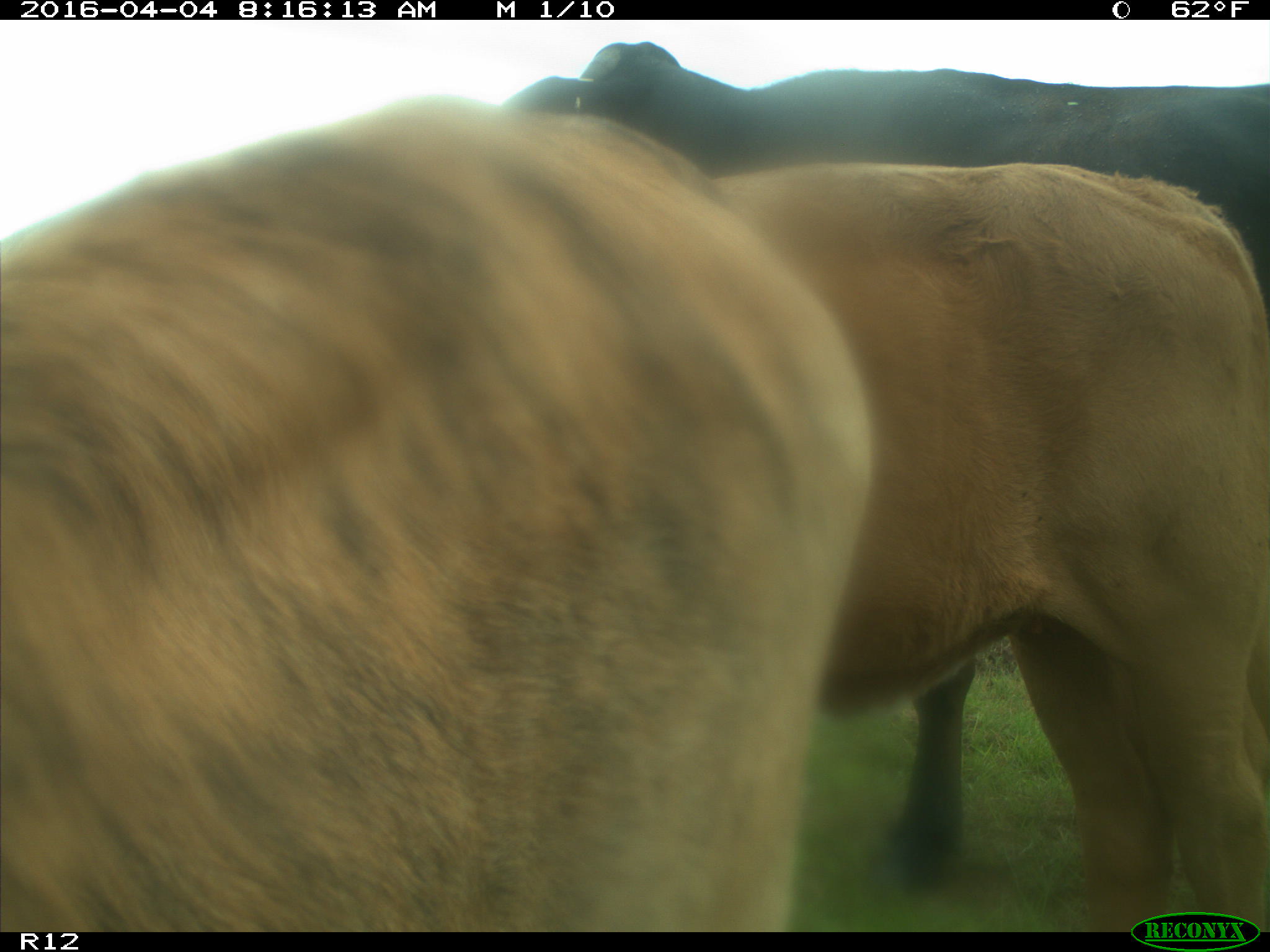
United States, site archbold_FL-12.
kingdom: Animalia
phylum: Chordata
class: Mammalia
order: Artiodactyla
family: Bovidae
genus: Bos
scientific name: Bos taurus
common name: domestic cow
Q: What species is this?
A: Bos taurus (domestic cow).